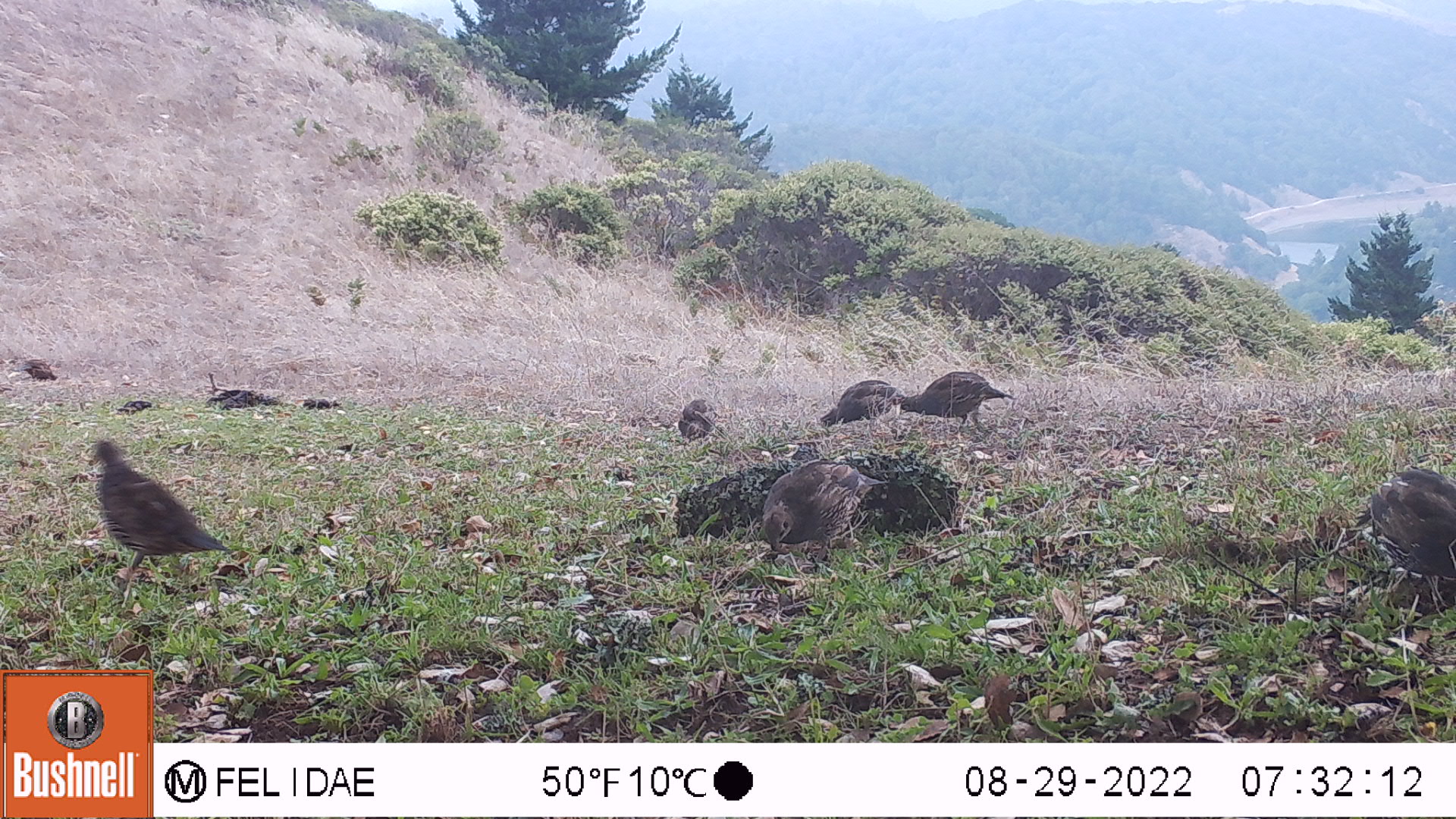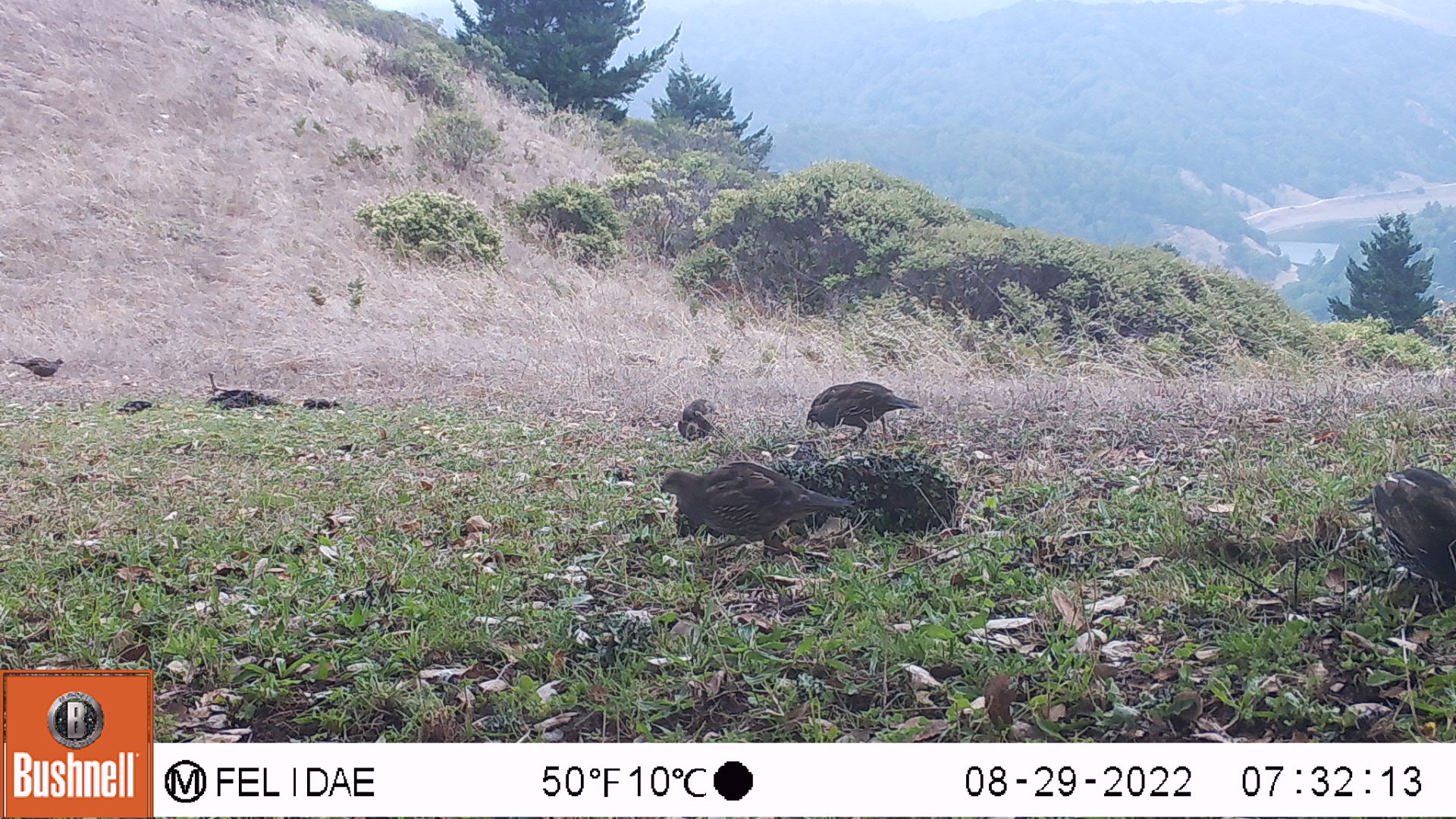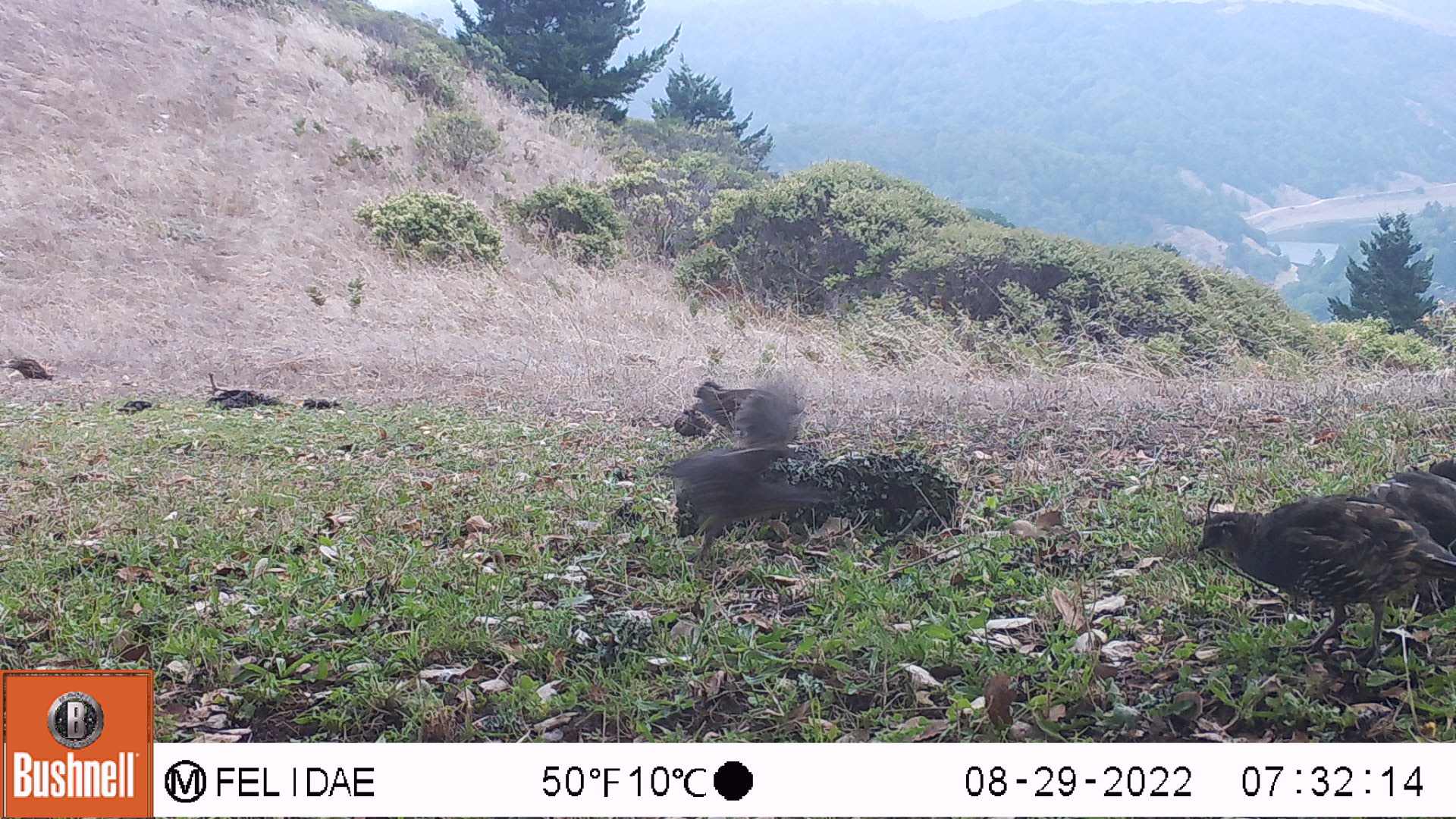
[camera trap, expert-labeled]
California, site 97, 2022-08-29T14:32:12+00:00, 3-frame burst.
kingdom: Animalia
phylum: Chordata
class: Aves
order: Galliformes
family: Odontophoridae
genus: Callipepla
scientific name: Callipepla californica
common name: california quail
California quail (Callipepla californica).